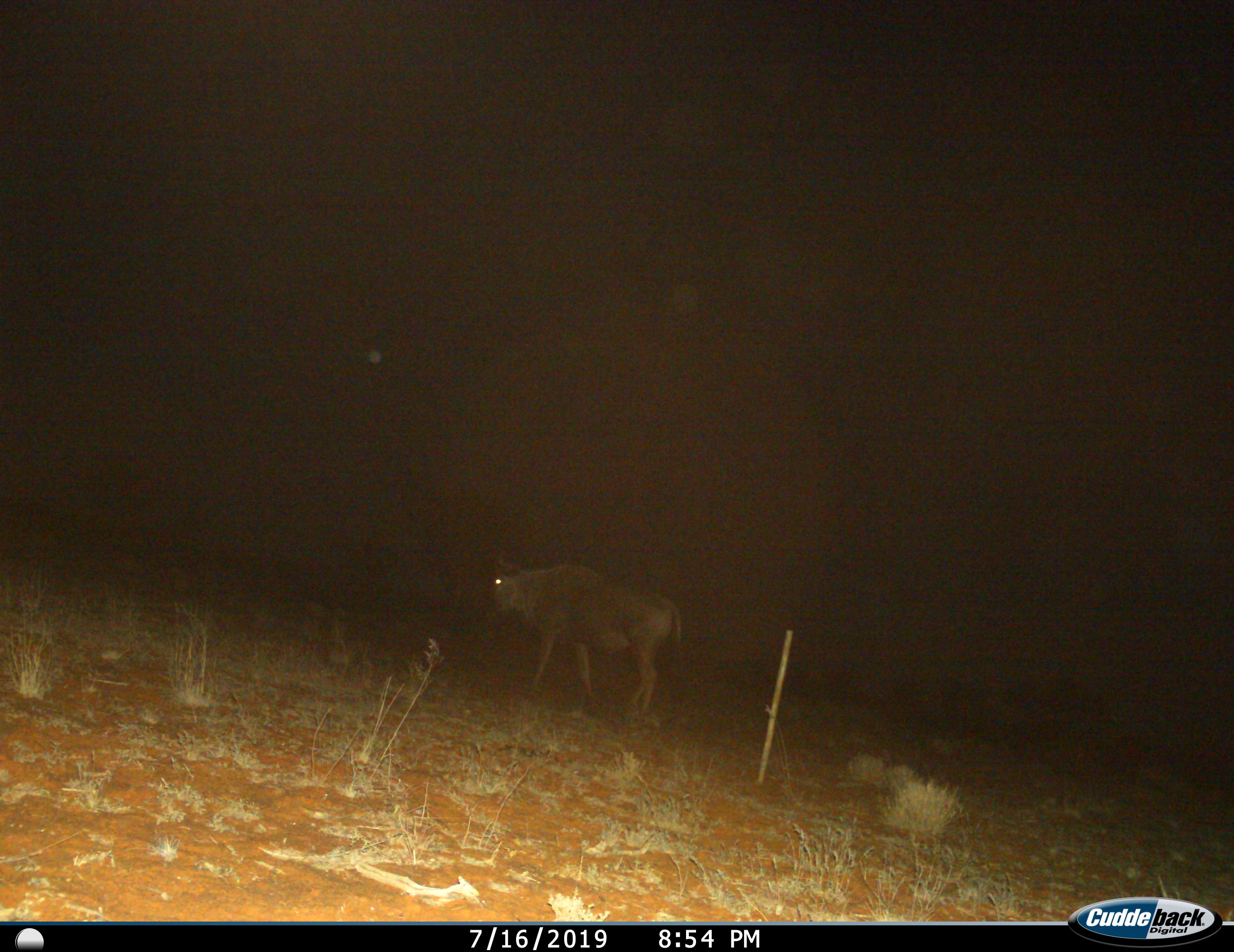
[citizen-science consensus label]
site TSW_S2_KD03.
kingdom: Animalia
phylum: Chordata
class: Mammalia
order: Artiodactyla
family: Bovidae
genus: Connochaetes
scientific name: Connochaetes taurinus taurinus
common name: blue wildebeest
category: wildebeestblue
Wildebeestblue (blue wildebeest) (Connochaetes taurinus taurinus), count 1. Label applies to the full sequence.